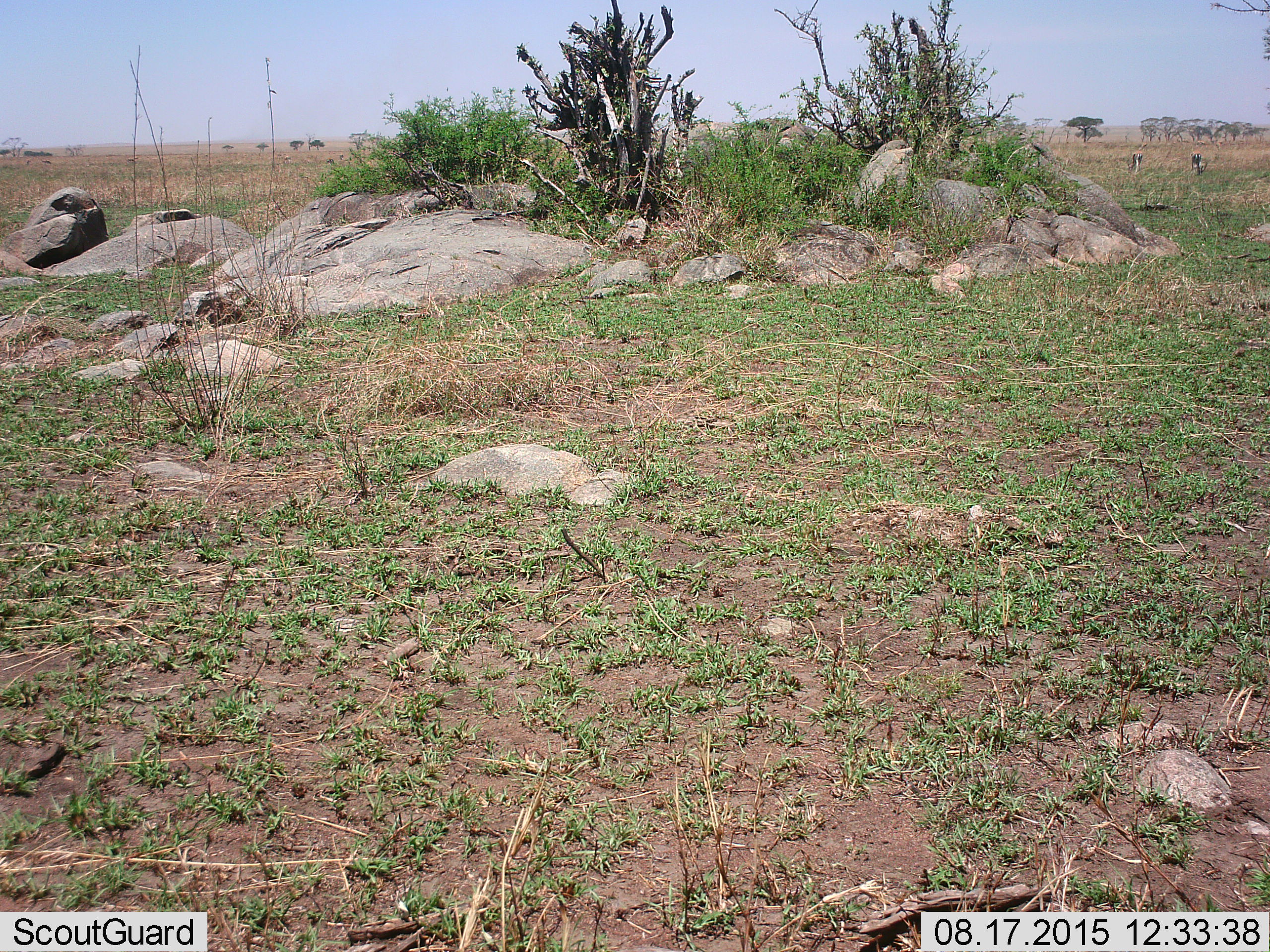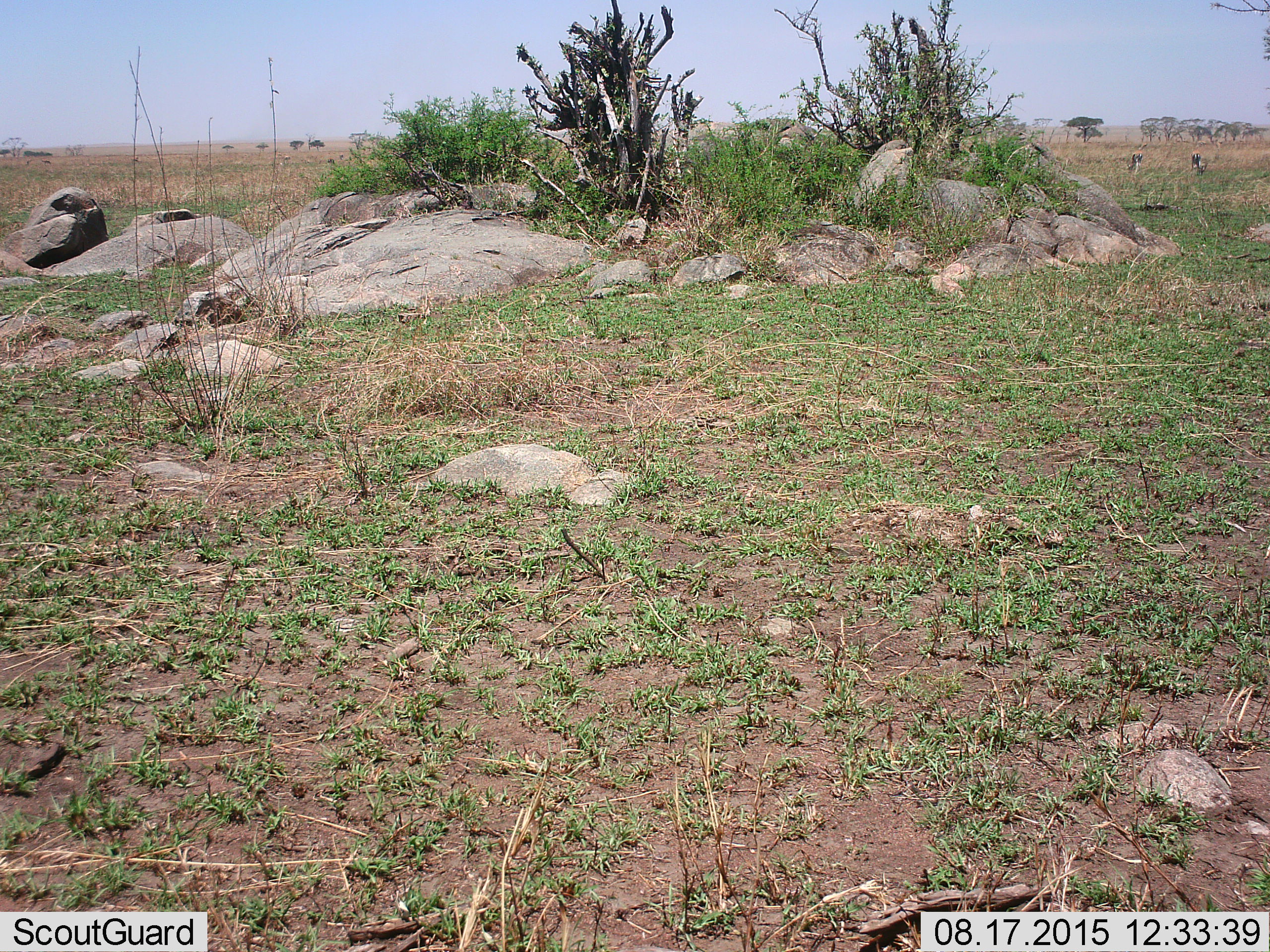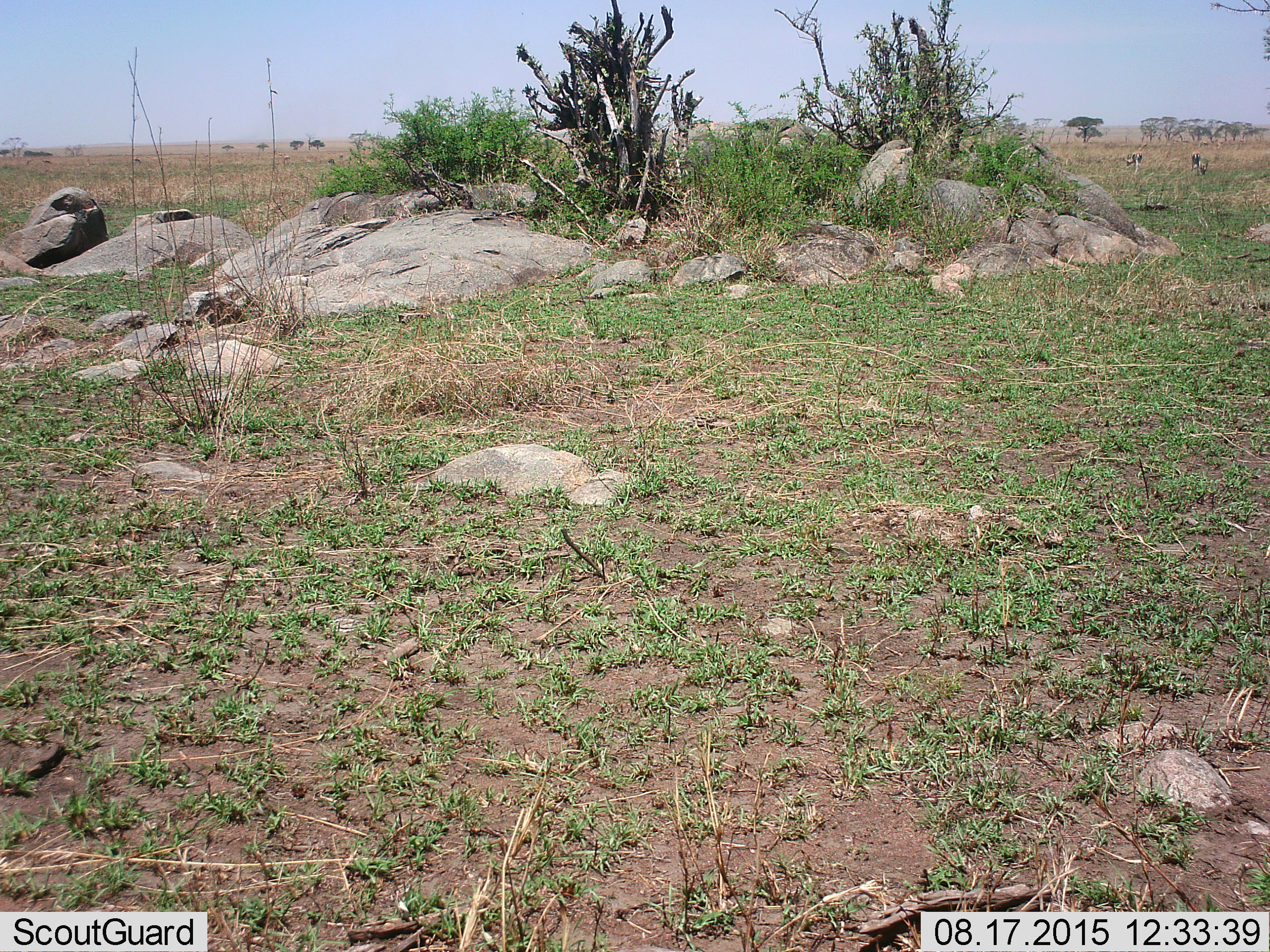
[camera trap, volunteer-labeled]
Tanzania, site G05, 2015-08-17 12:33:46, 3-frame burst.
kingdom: Animalia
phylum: Chordata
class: Mammalia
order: Artiodactyla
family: Bovidae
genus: Eudorcas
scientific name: Eudorcas thomsonii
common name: thomson's gazelle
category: gazellethomsons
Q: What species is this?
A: Gazellethomsons (thomson's gazelle) (Eudorcas thomsonii).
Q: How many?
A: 2.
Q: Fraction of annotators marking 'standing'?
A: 40%.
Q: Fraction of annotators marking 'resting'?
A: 0%.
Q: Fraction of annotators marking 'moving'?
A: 20%.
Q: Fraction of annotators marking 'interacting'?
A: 0%.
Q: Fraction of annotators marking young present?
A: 0%.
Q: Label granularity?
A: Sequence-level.